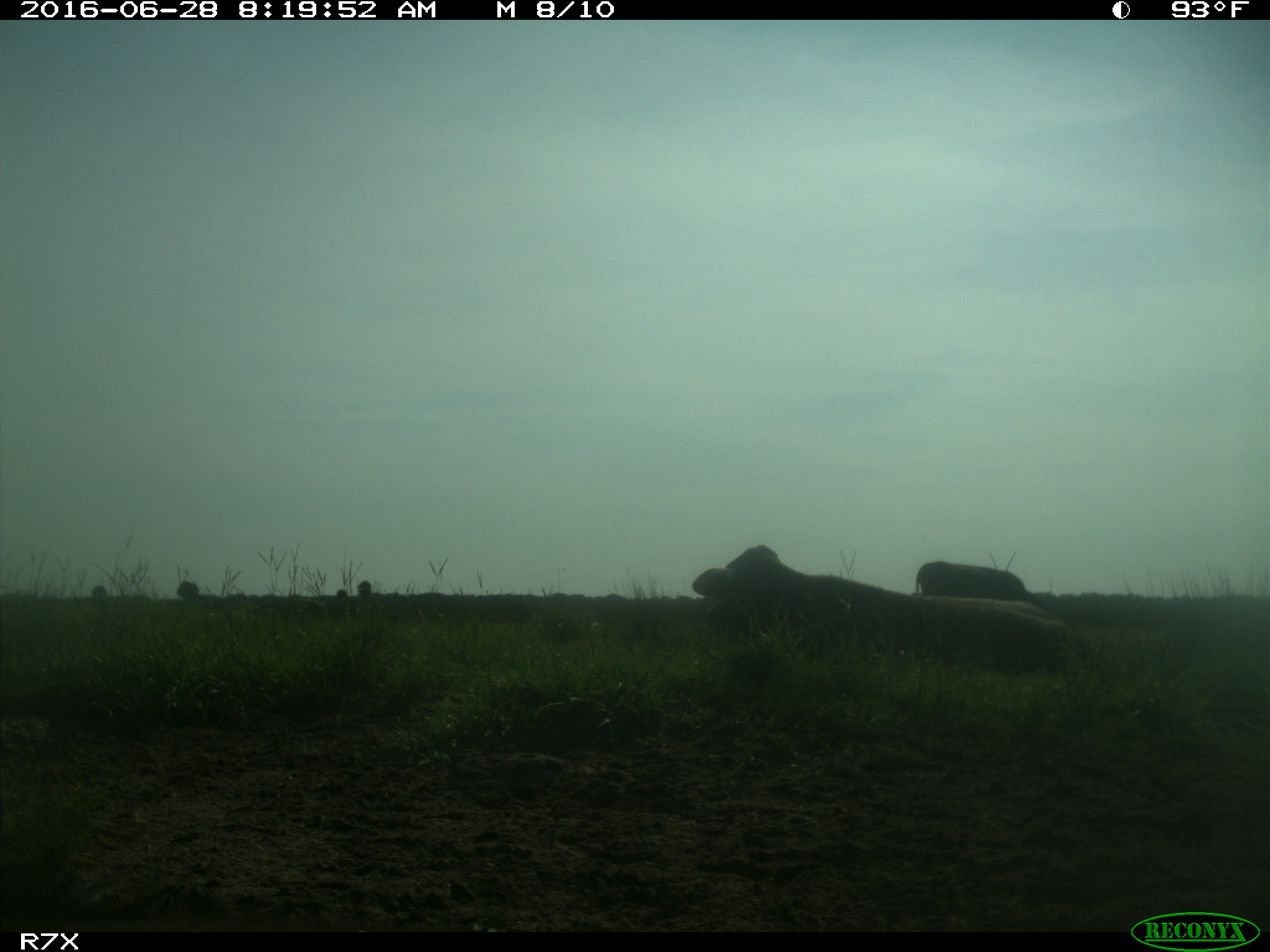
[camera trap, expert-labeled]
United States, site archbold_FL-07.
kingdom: Animalia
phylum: Chordata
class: Mammalia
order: Artiodactyla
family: Bovidae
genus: Bos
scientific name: Bos taurus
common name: domestic cow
Bos taurus (domestic cow).